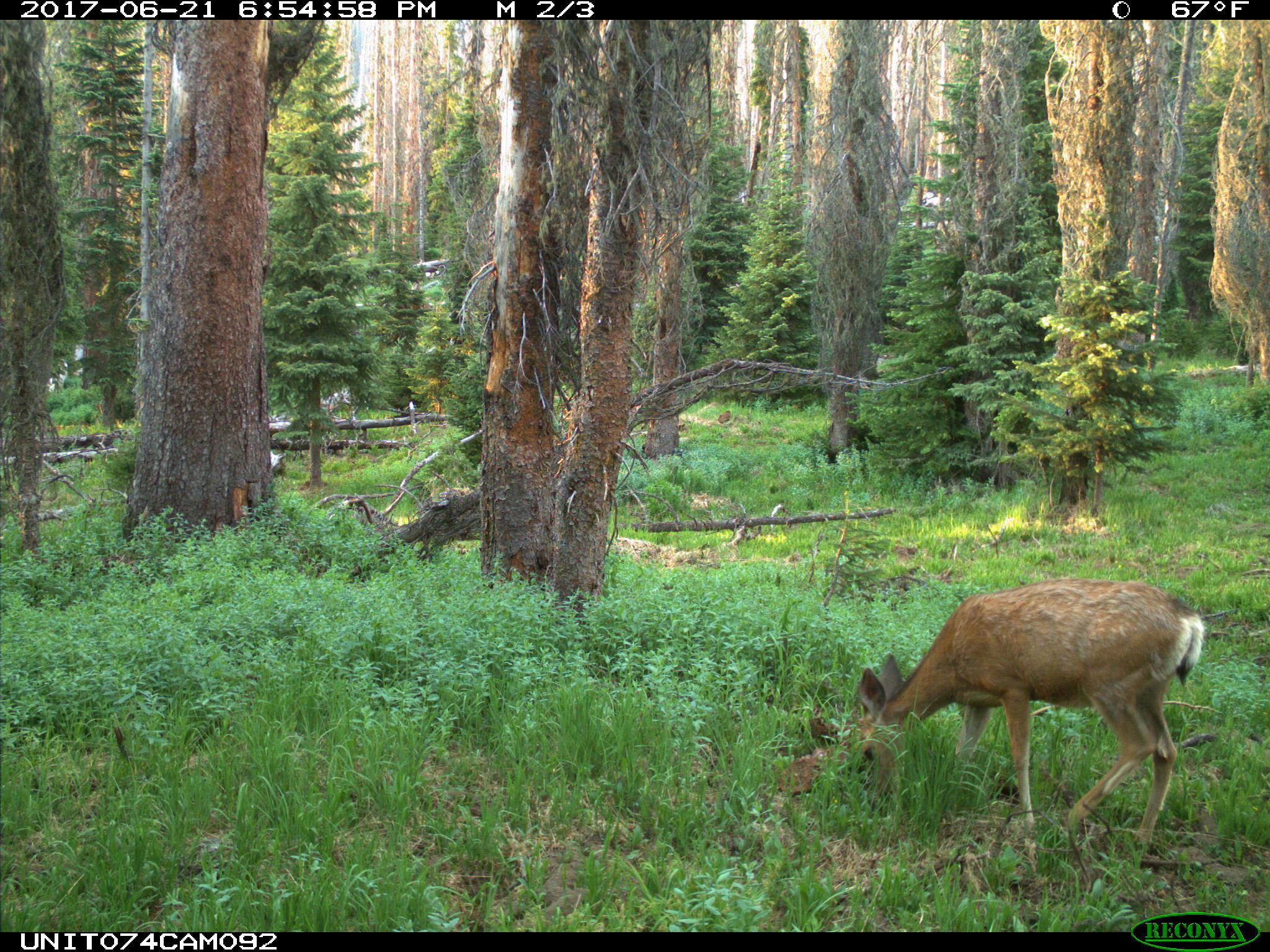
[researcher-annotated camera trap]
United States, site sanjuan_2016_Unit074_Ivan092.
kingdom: Animalia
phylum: Chordata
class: Mammalia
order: Artiodactyla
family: Cervidae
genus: Odocoileus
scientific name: Odocoileus hemionus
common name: mule deer